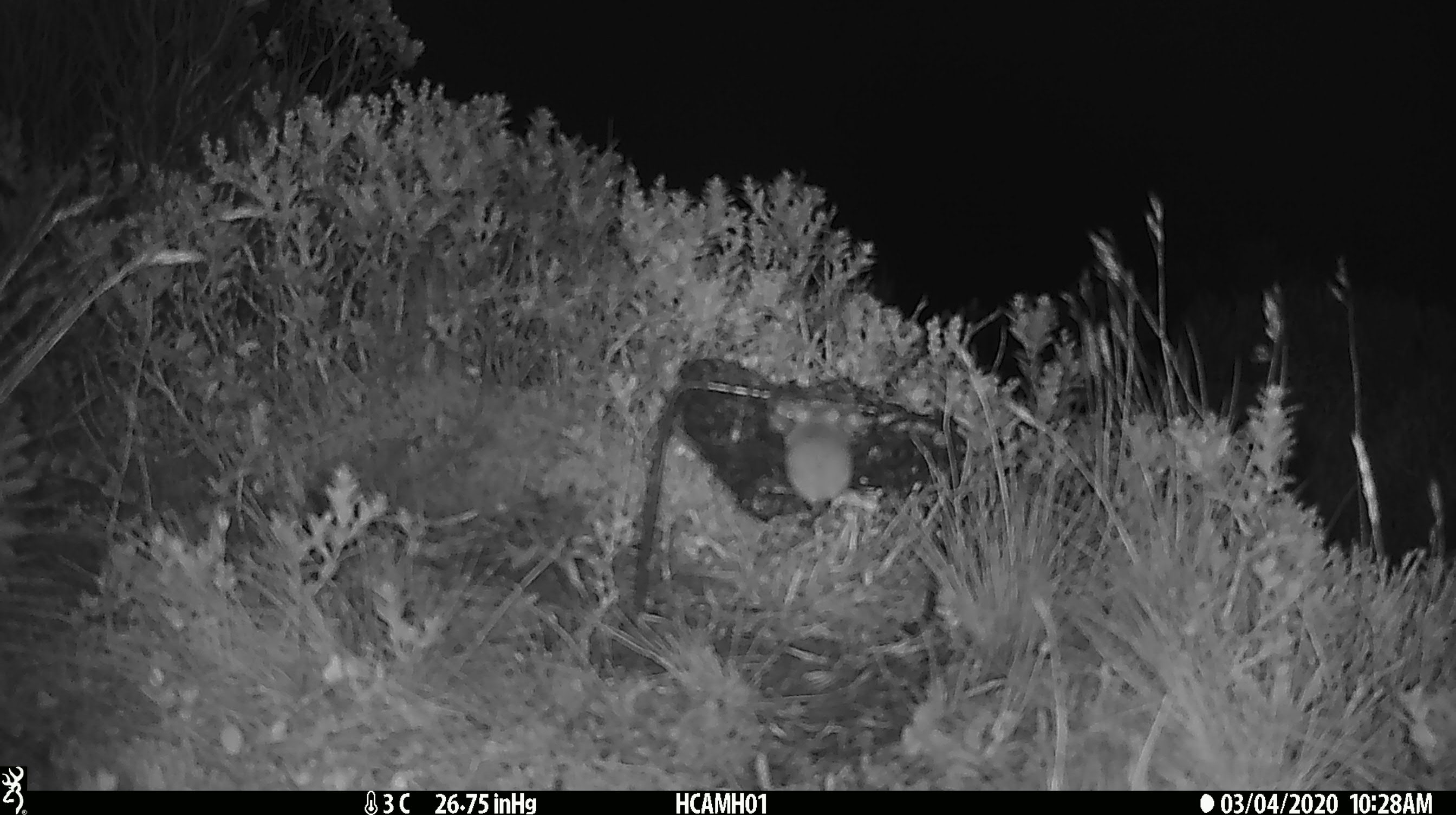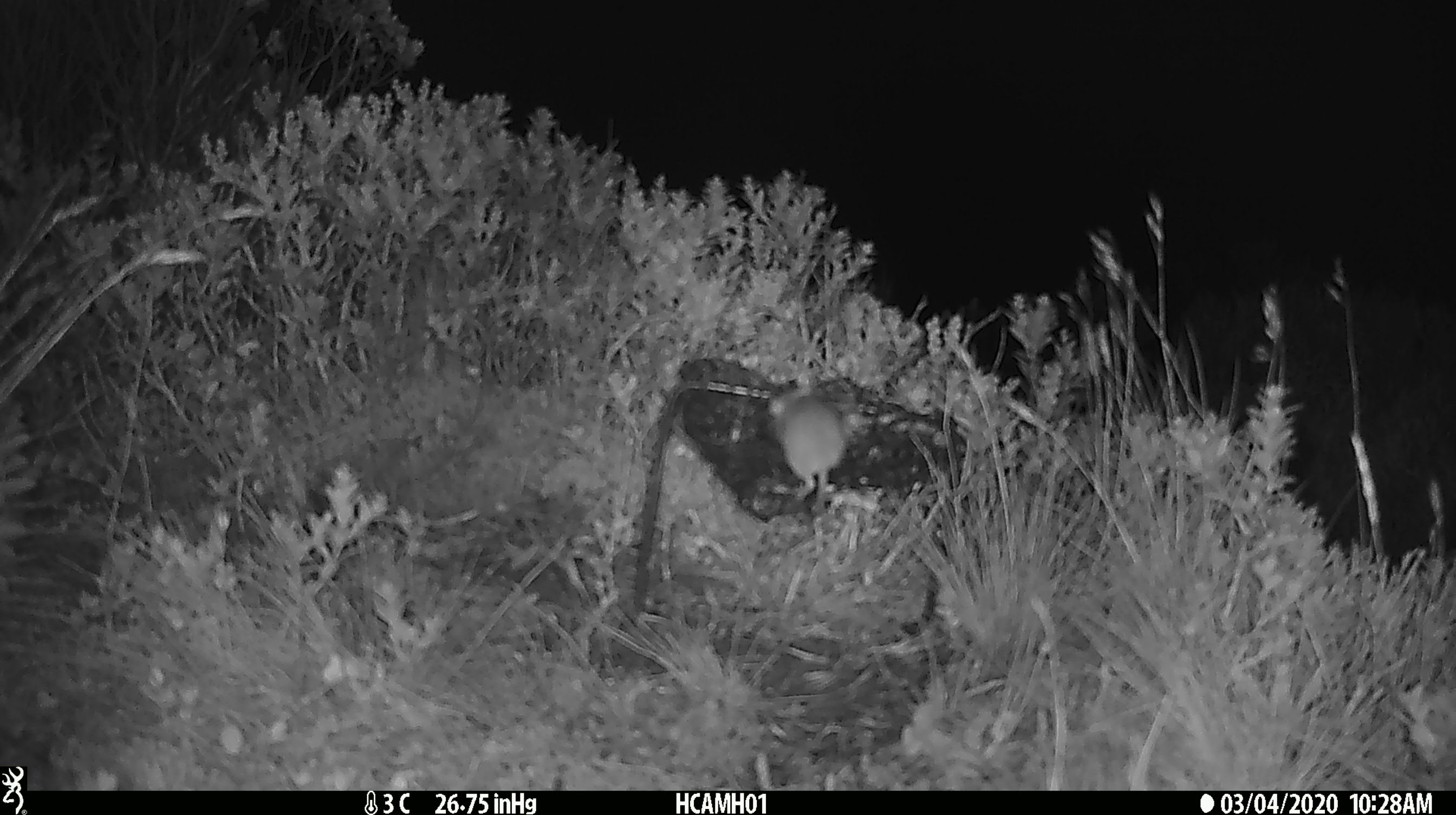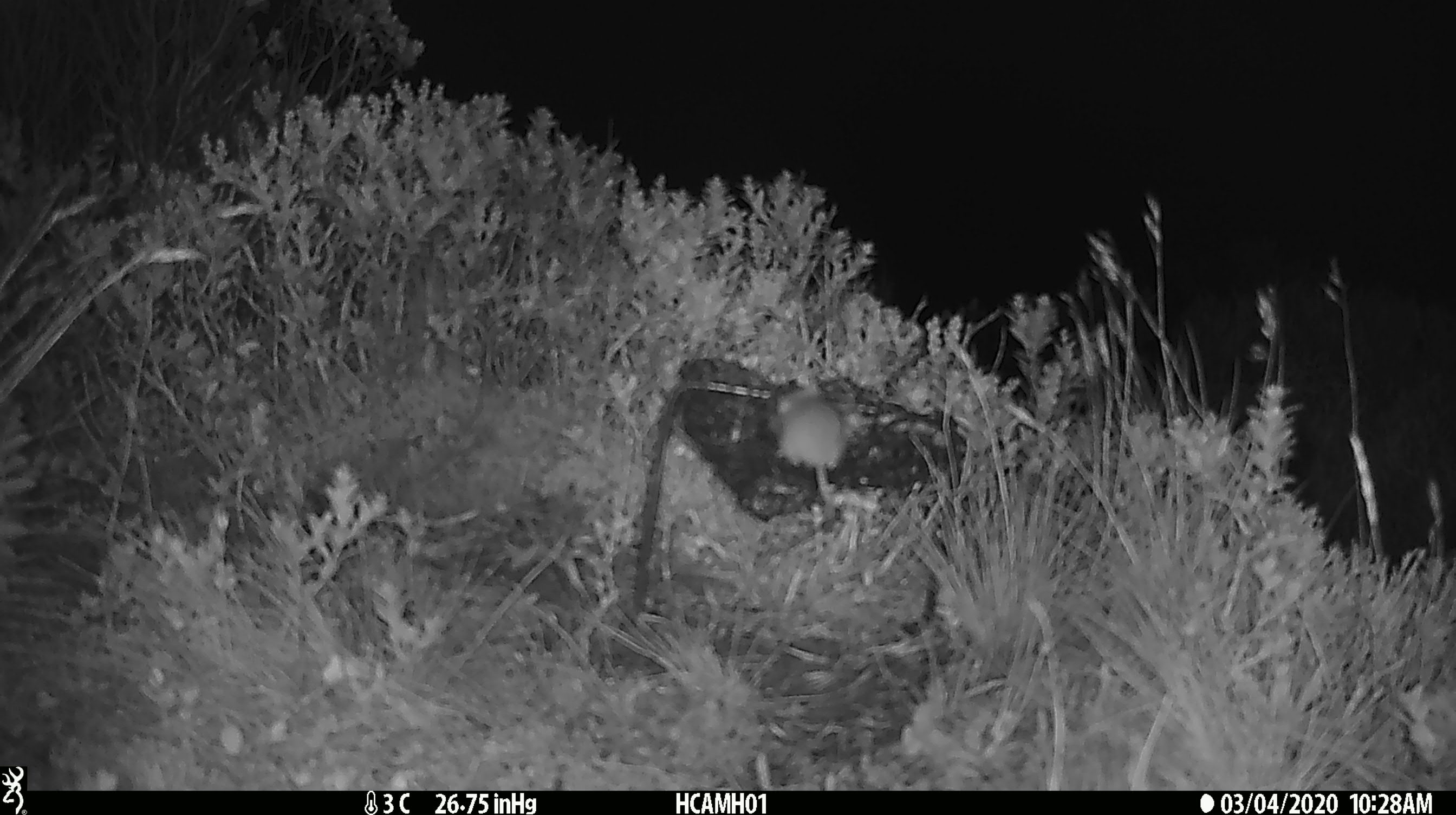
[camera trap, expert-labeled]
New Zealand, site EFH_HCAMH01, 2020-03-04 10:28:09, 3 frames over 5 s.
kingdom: Animalia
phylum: Chordata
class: Mammalia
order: Rodentia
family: Muridae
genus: Mus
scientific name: Mus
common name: mouse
Mouse (Mus).